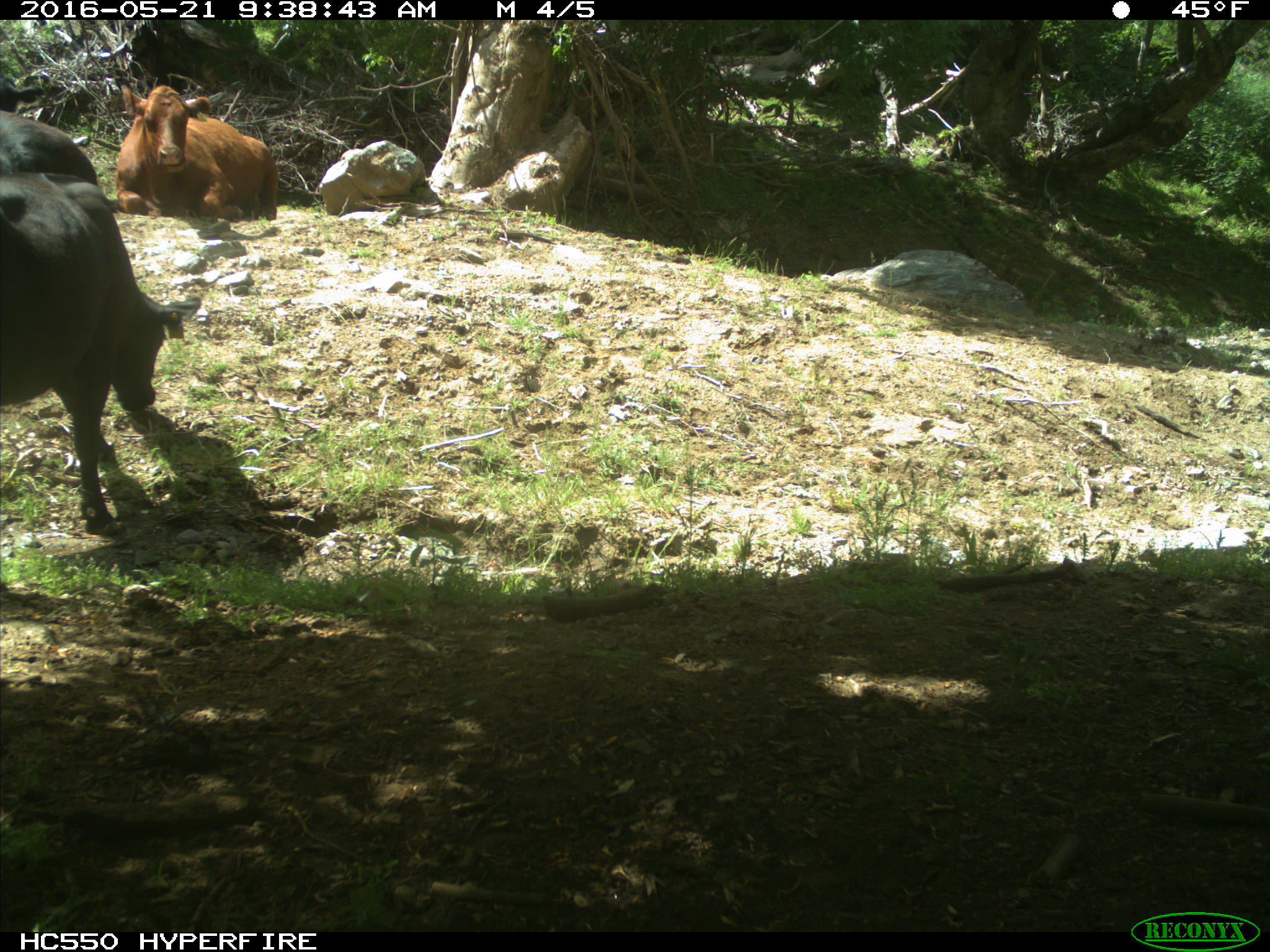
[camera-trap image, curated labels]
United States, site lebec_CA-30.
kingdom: Animalia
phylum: Chordata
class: Mammalia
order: Artiodactyla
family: Bovidae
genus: Bos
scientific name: Bos taurus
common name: domestic cow